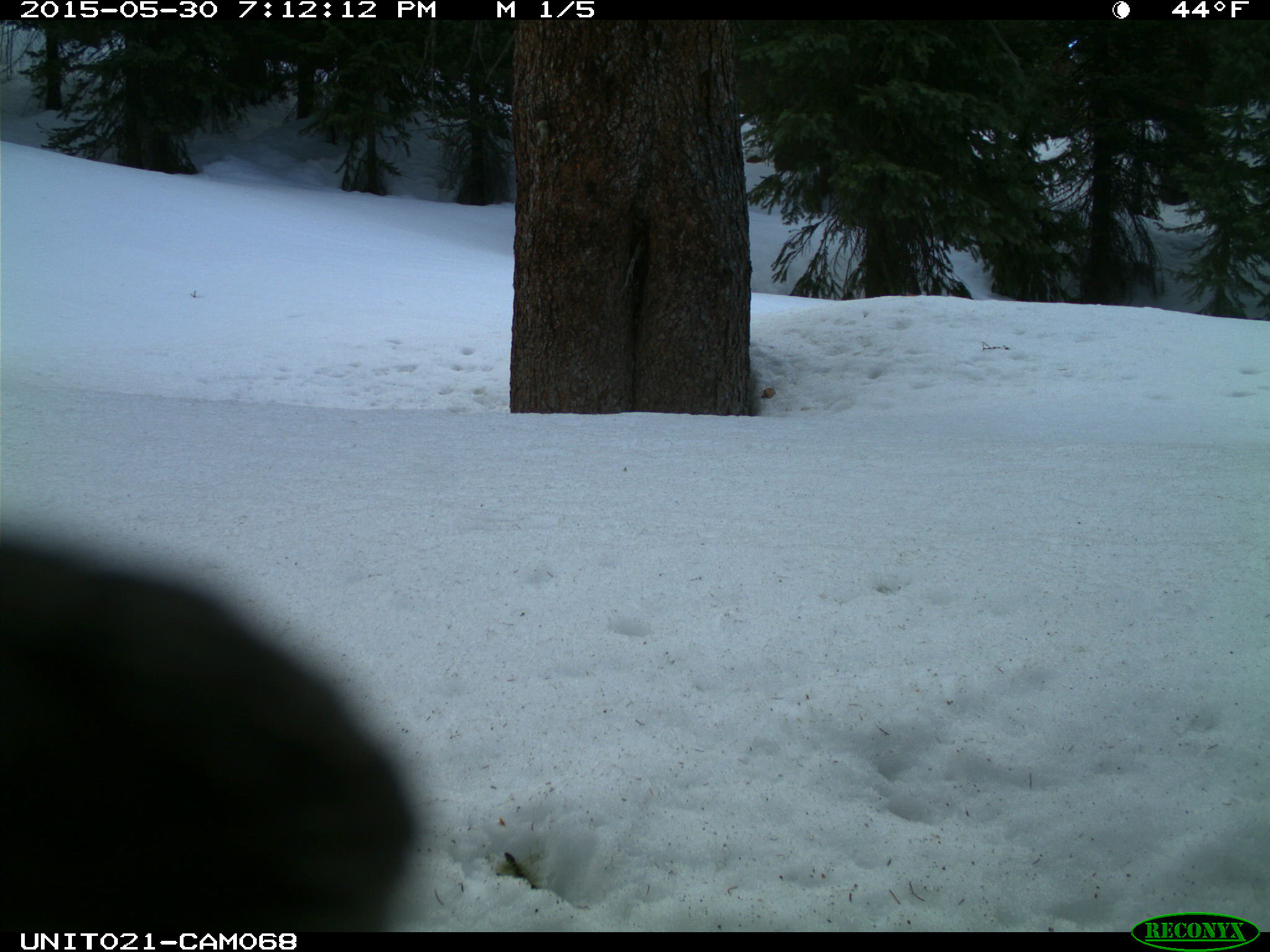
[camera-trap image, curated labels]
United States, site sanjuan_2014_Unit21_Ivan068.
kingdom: Animalia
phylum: Chordata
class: Aves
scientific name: Aves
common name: birds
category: unidentified bird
Unidentified bird (birds) (Aves).